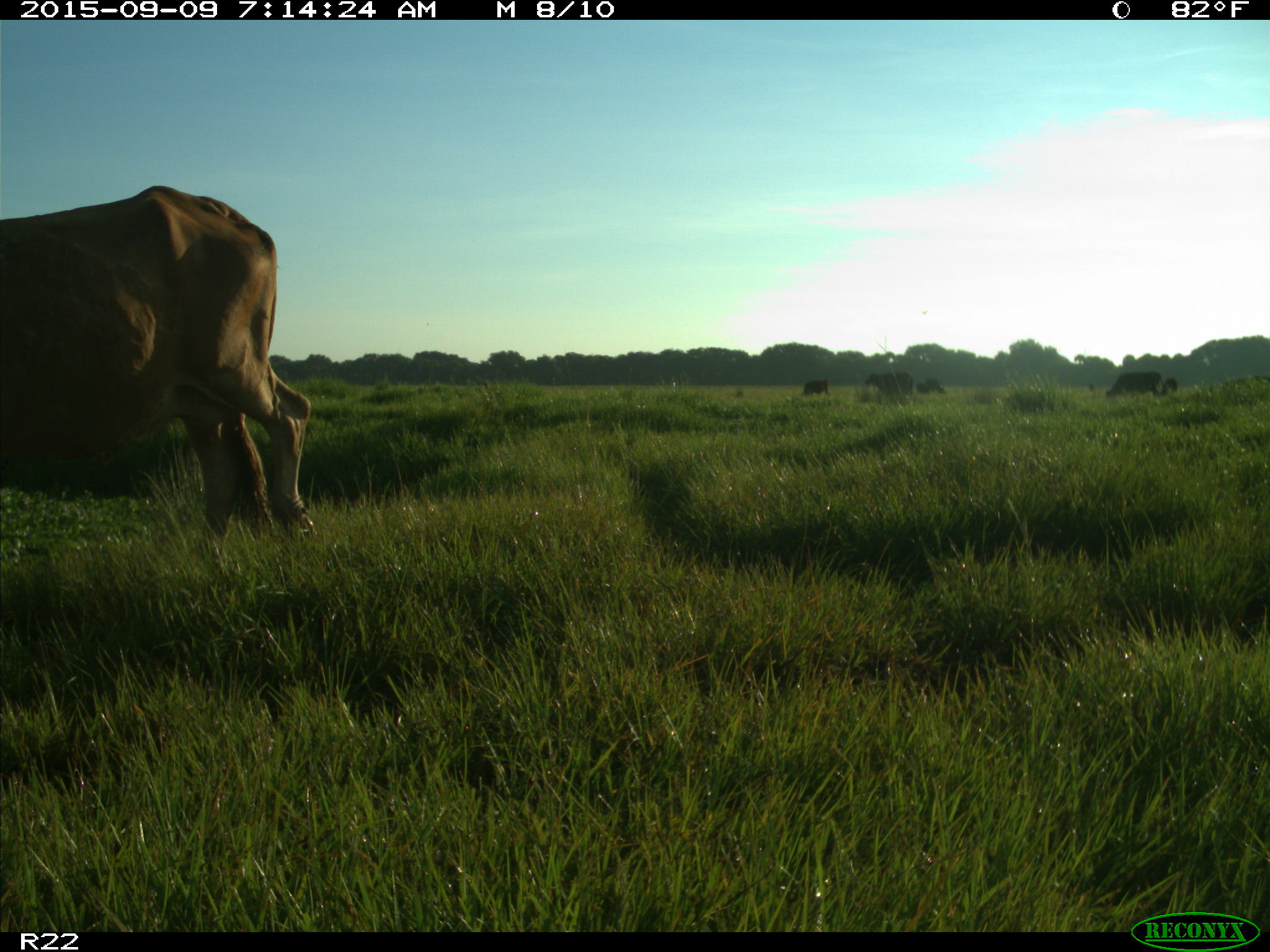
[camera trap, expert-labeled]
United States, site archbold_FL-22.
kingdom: Animalia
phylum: Chordata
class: Mammalia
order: Artiodactyla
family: Bovidae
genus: Bos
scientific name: Bos taurus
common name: domestic cow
Bos taurus (domestic cow).